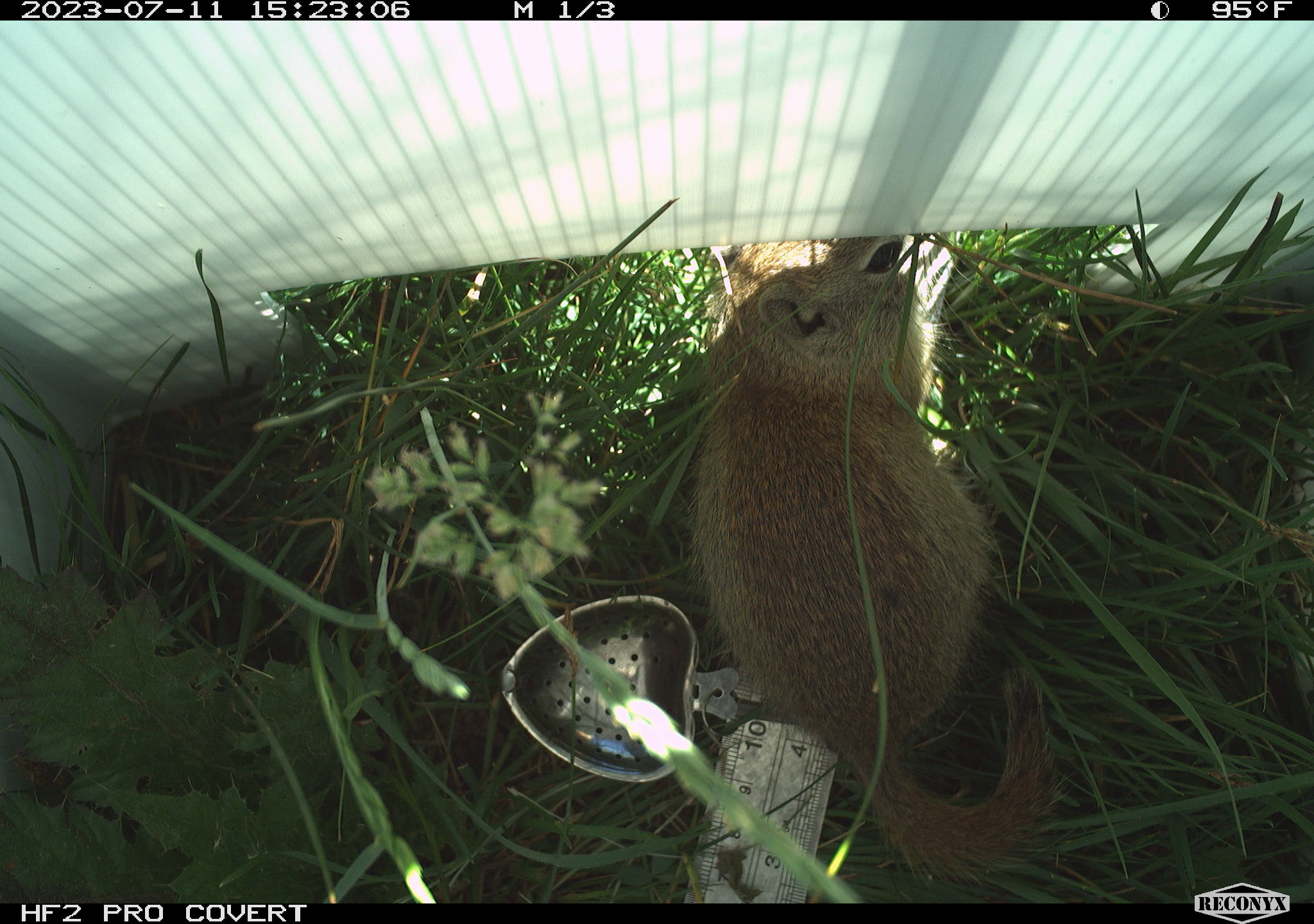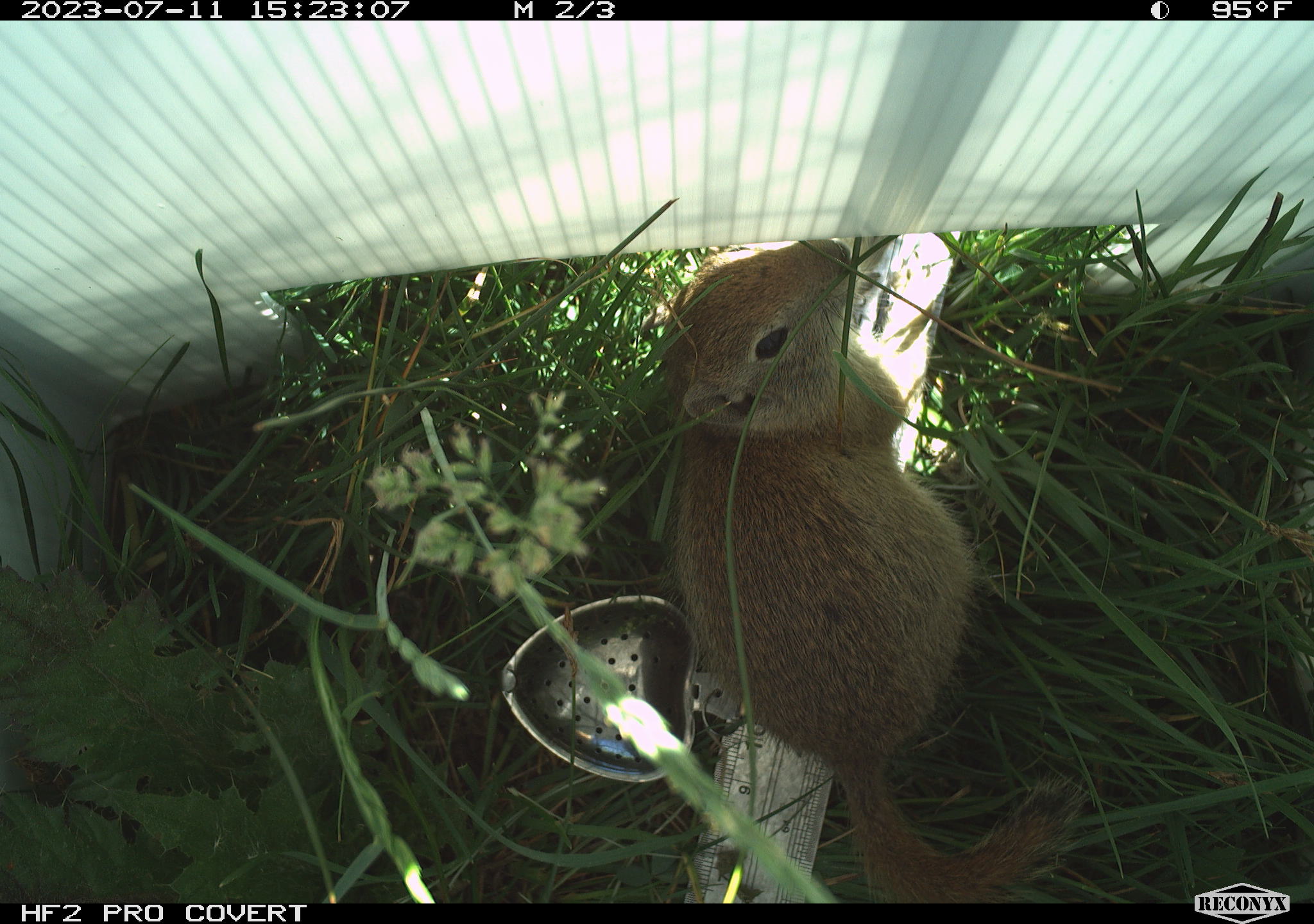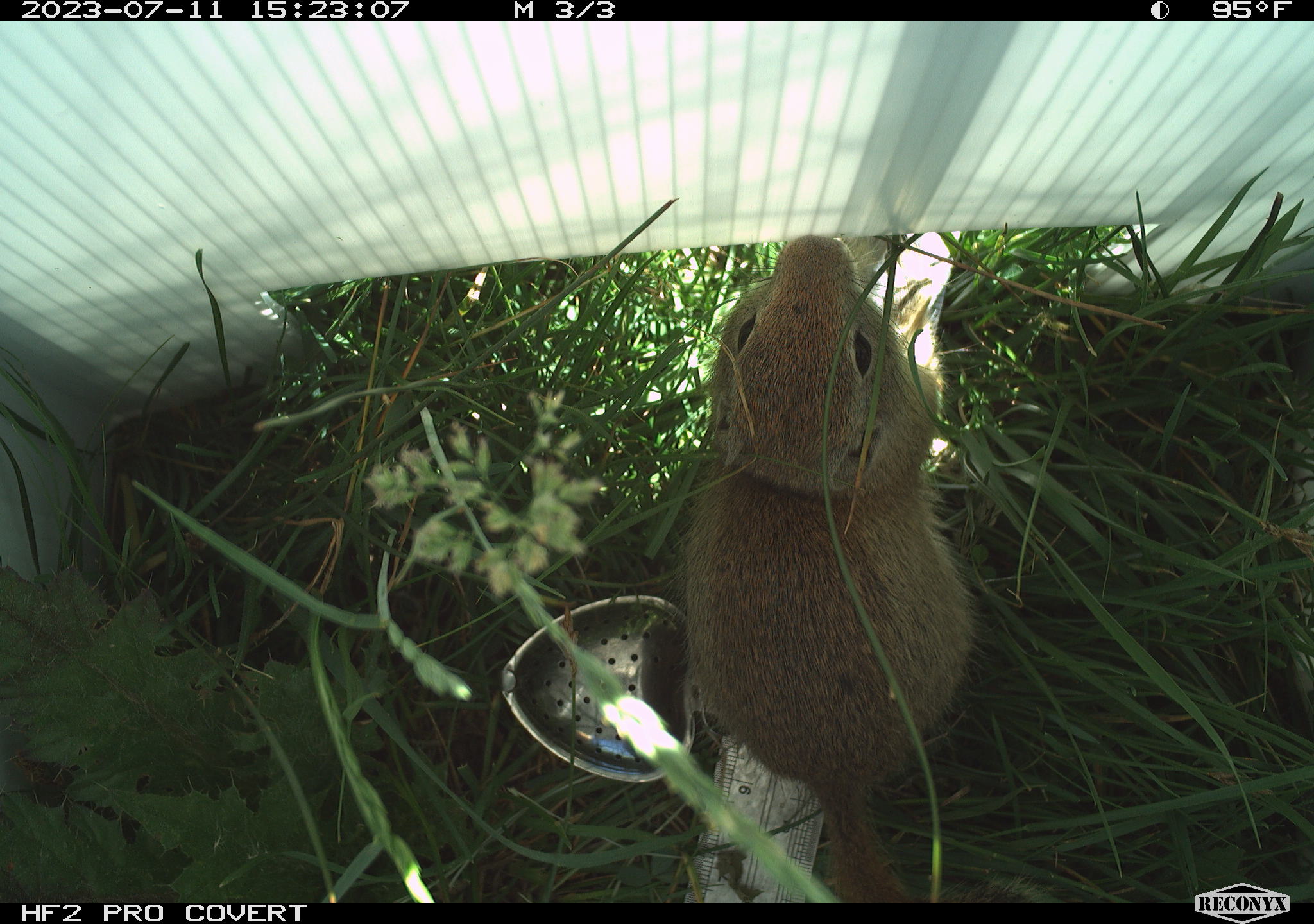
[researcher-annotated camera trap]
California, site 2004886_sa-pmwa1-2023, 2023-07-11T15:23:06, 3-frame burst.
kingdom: Animalia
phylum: Chordata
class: Mammalia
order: Rodentia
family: Sciuridae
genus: Urocitellus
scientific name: Urocitellus beldingi beldingi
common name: belding's ground squirrel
Belding's ground squirrel (Urocitellus beldingi beldingi).